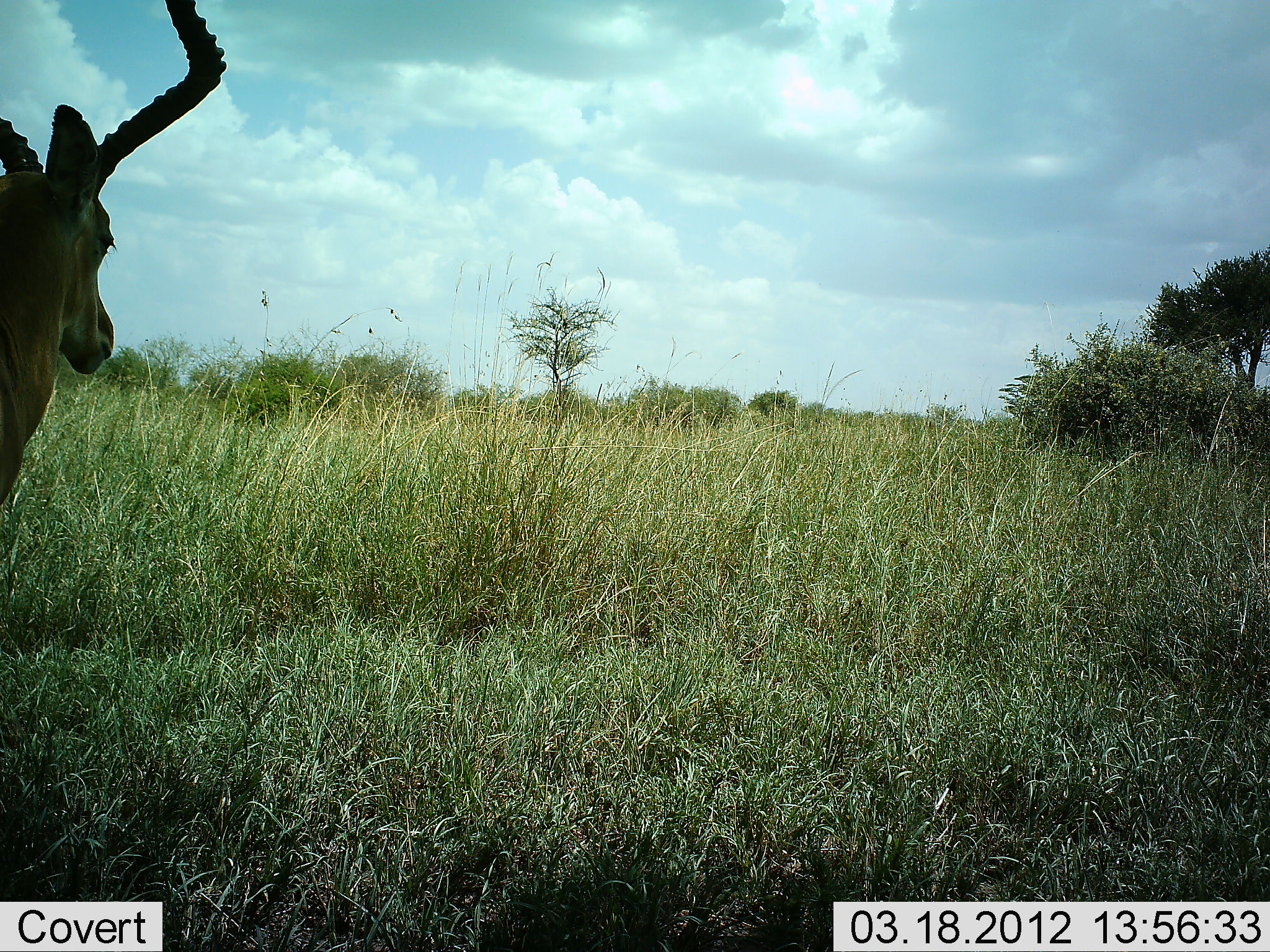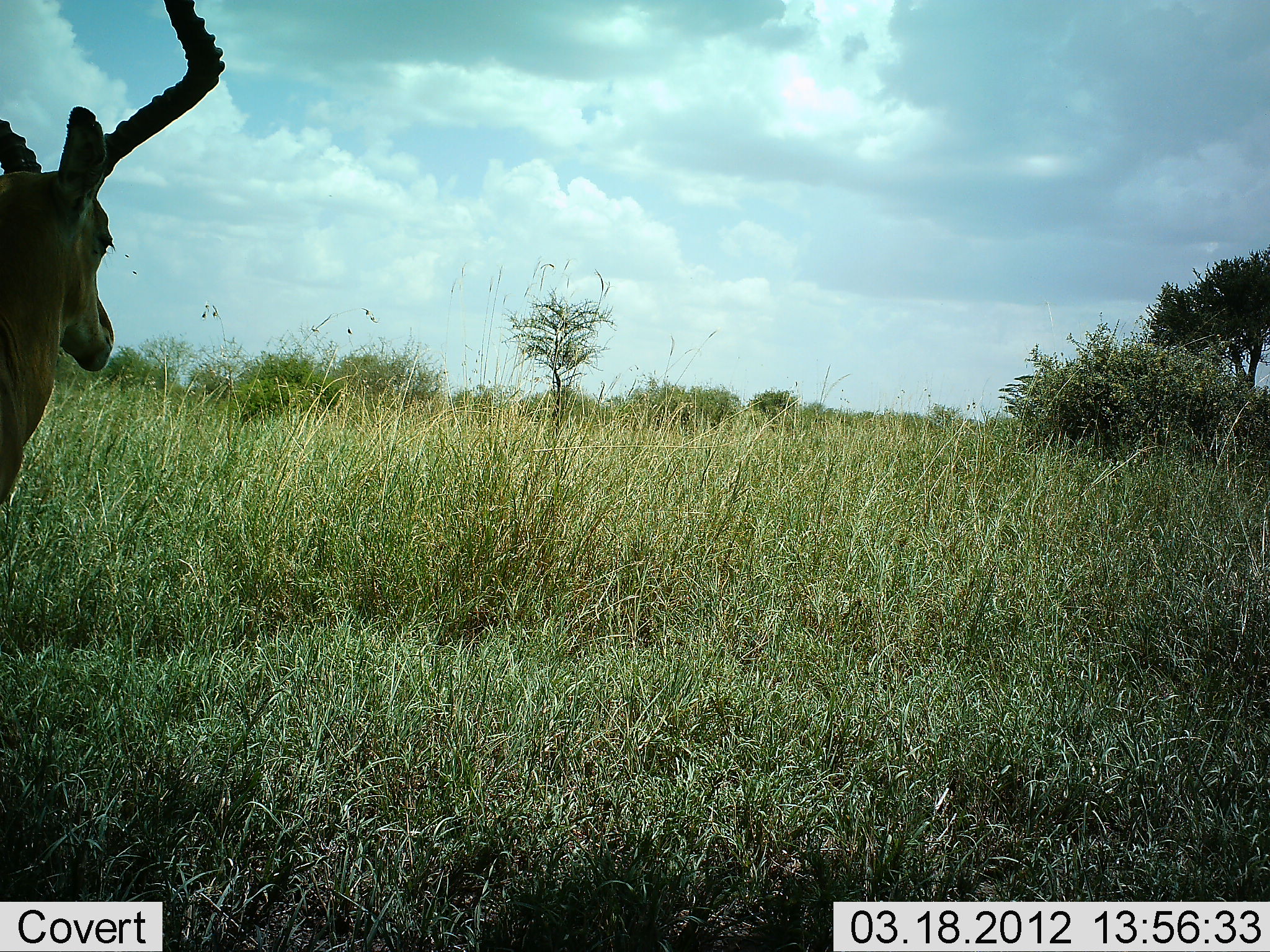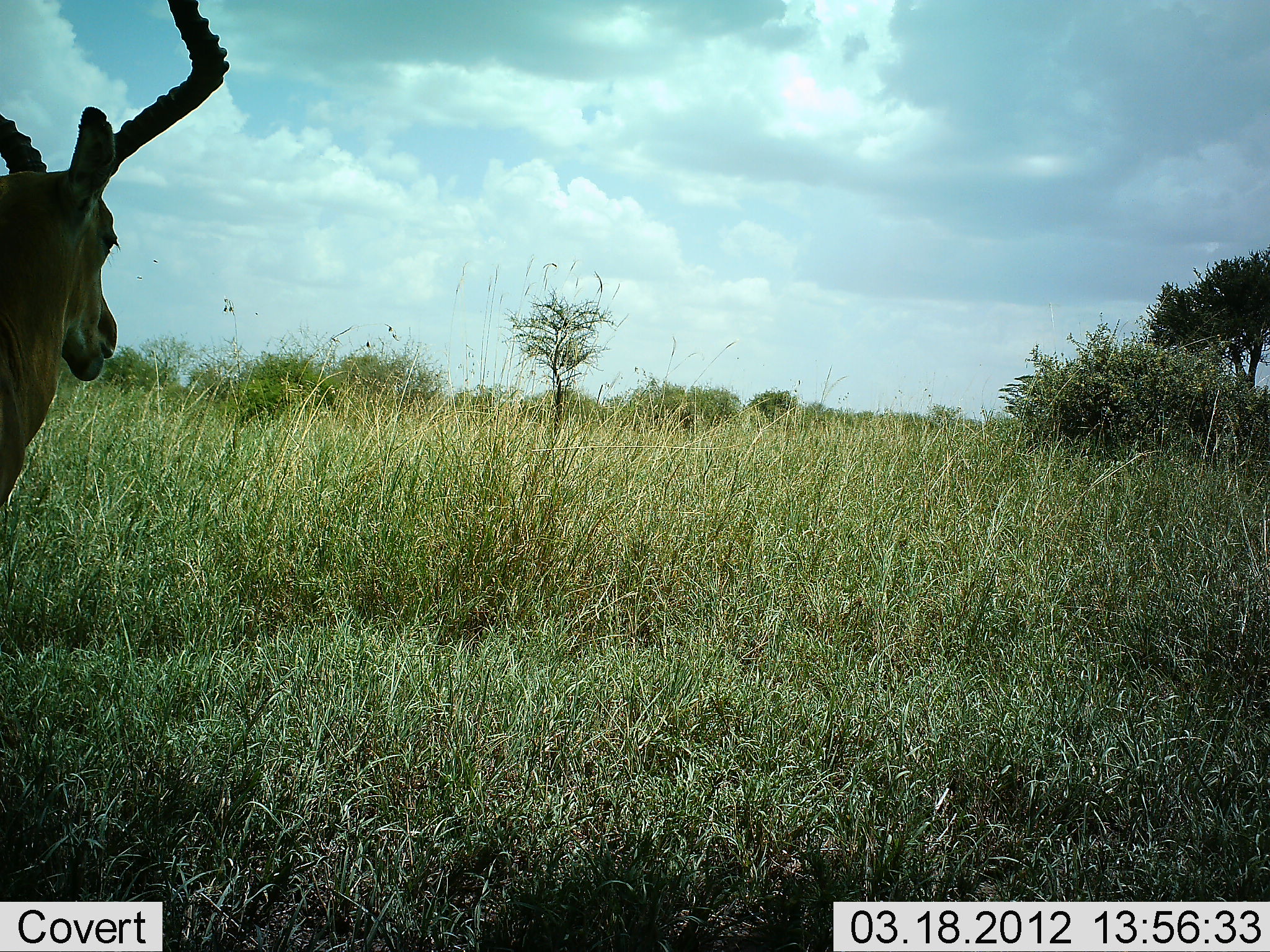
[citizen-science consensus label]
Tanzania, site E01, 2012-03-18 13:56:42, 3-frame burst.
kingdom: Animalia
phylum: Chordata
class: Mammalia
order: Artiodactyla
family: Bovidae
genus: Aepyceros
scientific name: Aepyceros melampus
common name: impala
Impala (Aepyceros melampus), count 1. Behavior (volunteer vote fractions): standing 76%, resting 6%, moving 0%, interacting 0%. Young present (vote fraction): 0%. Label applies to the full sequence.